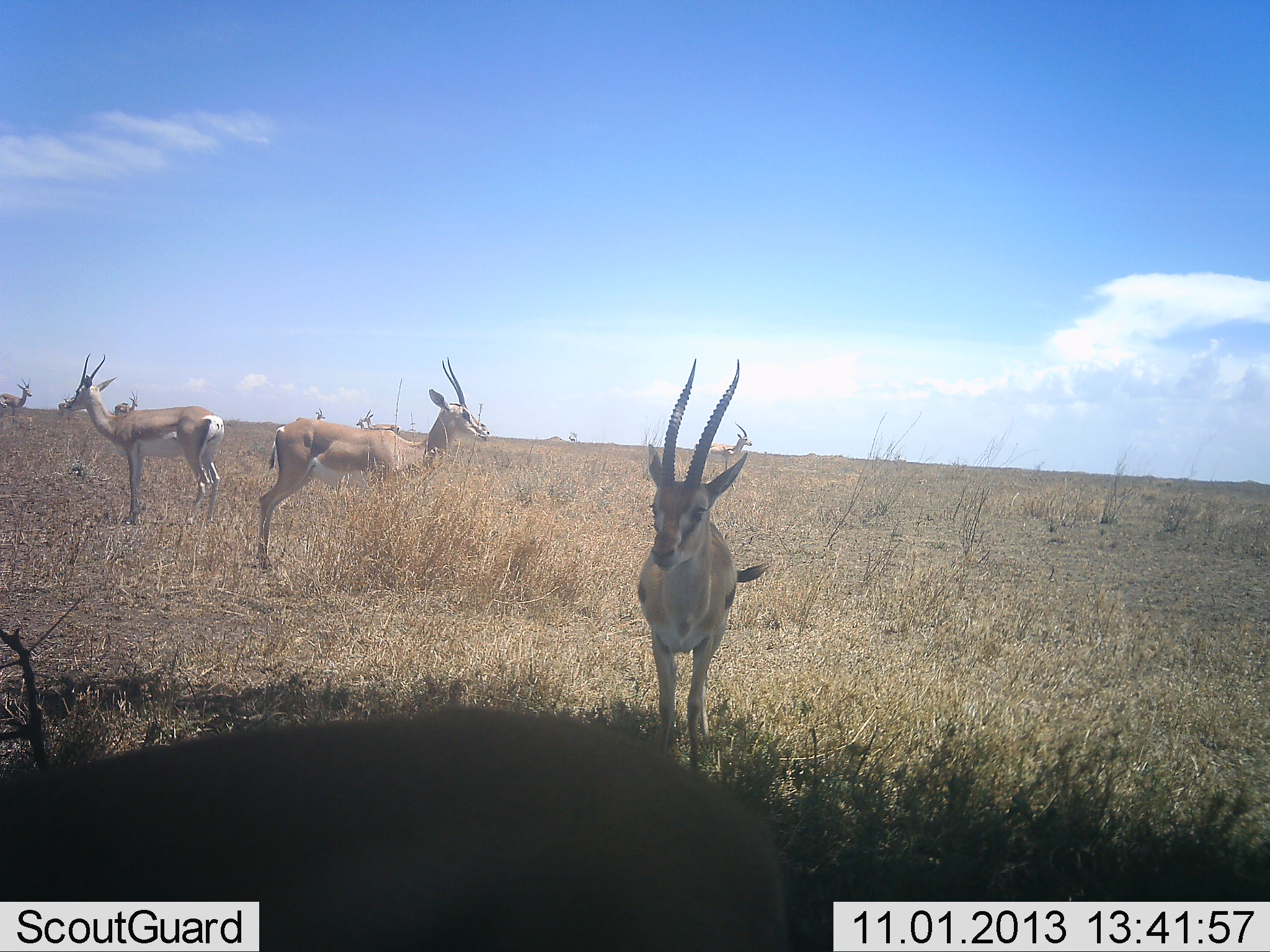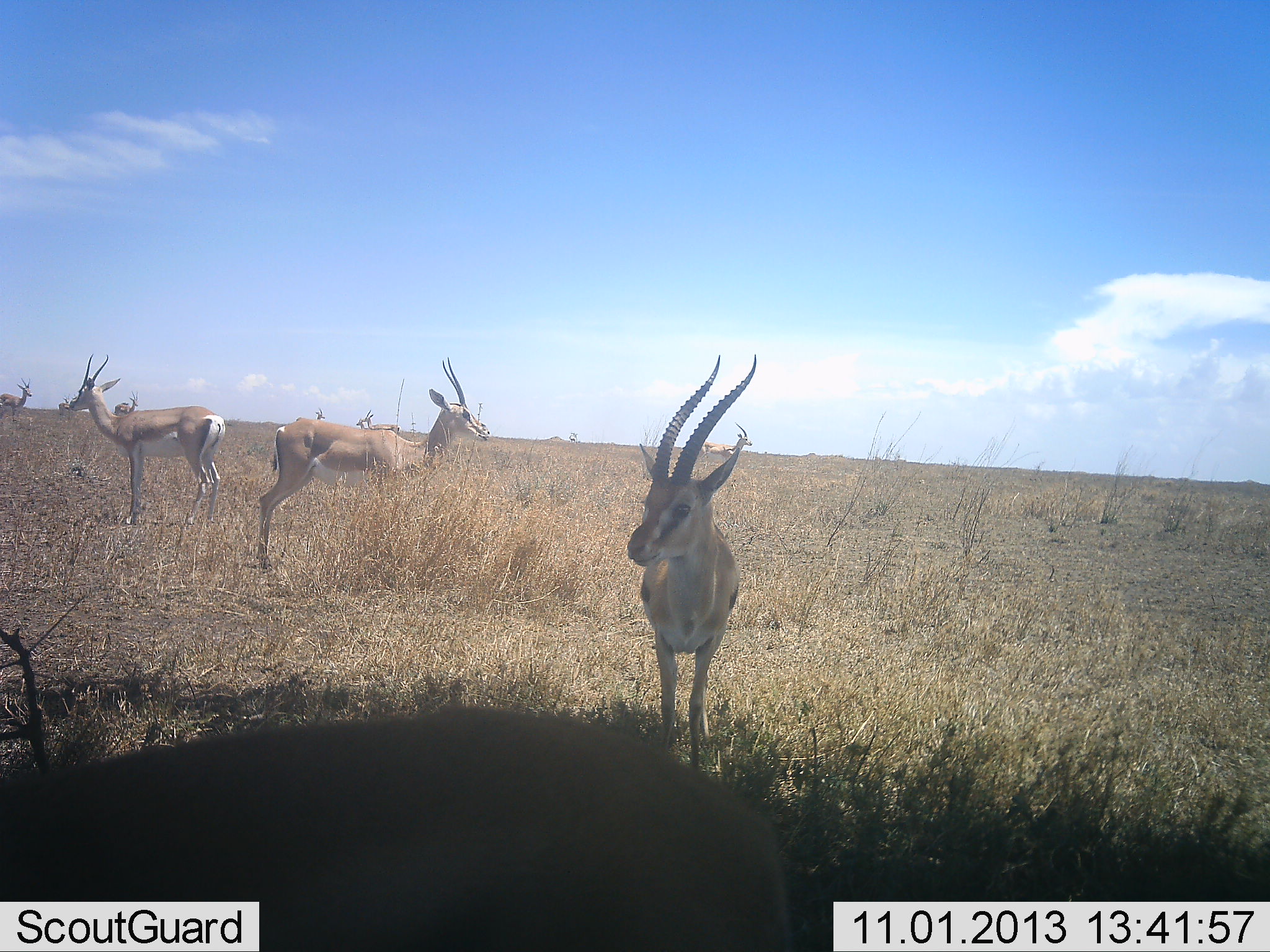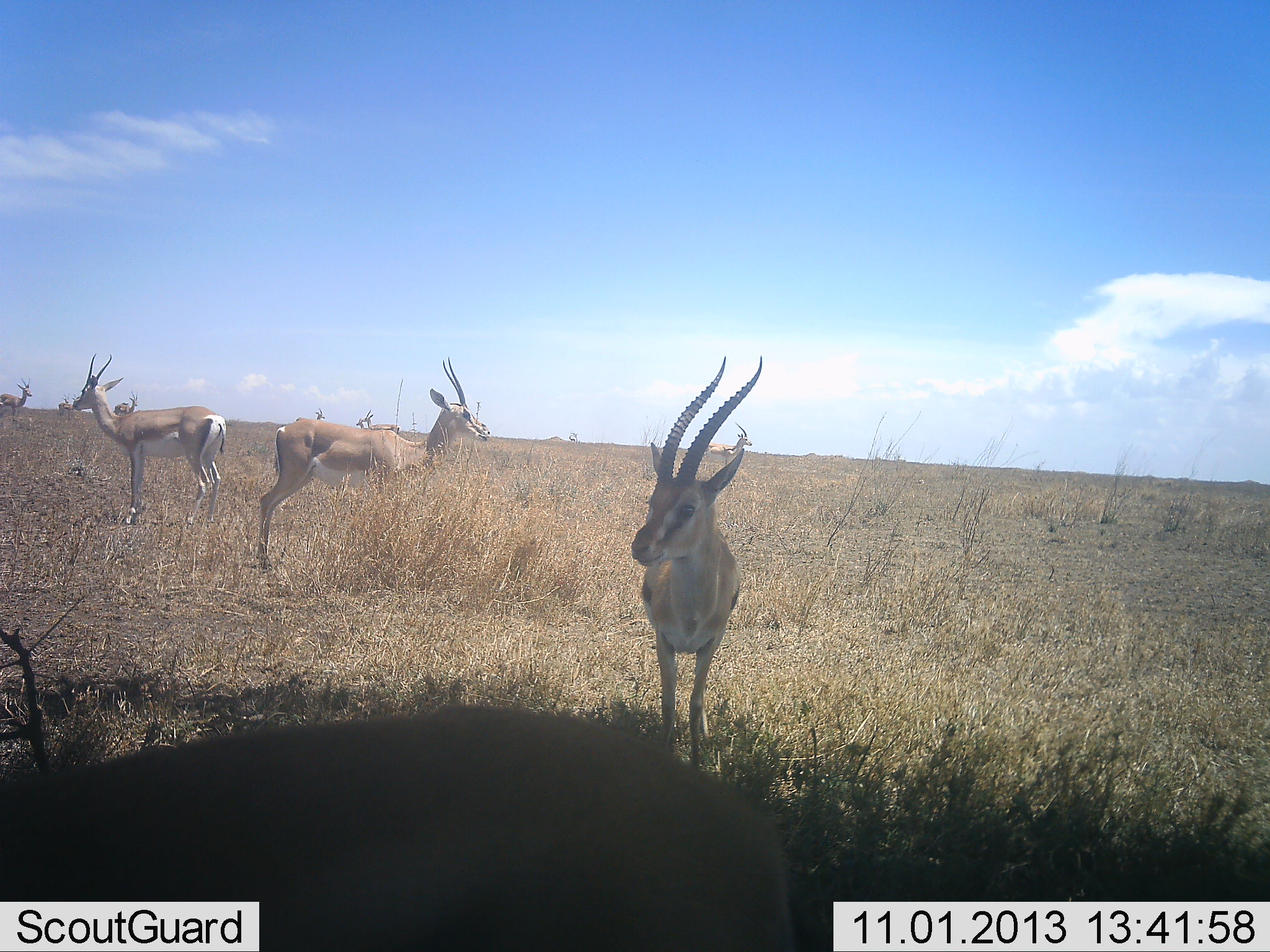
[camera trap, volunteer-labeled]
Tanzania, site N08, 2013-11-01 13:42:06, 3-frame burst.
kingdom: Animalia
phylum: Chordata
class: Mammalia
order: Artiodactyla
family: Bovidae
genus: Nanger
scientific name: Nanger granti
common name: grant's gazelle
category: gazellegrants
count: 7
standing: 100%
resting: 8%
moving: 8%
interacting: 8%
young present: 8%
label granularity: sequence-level